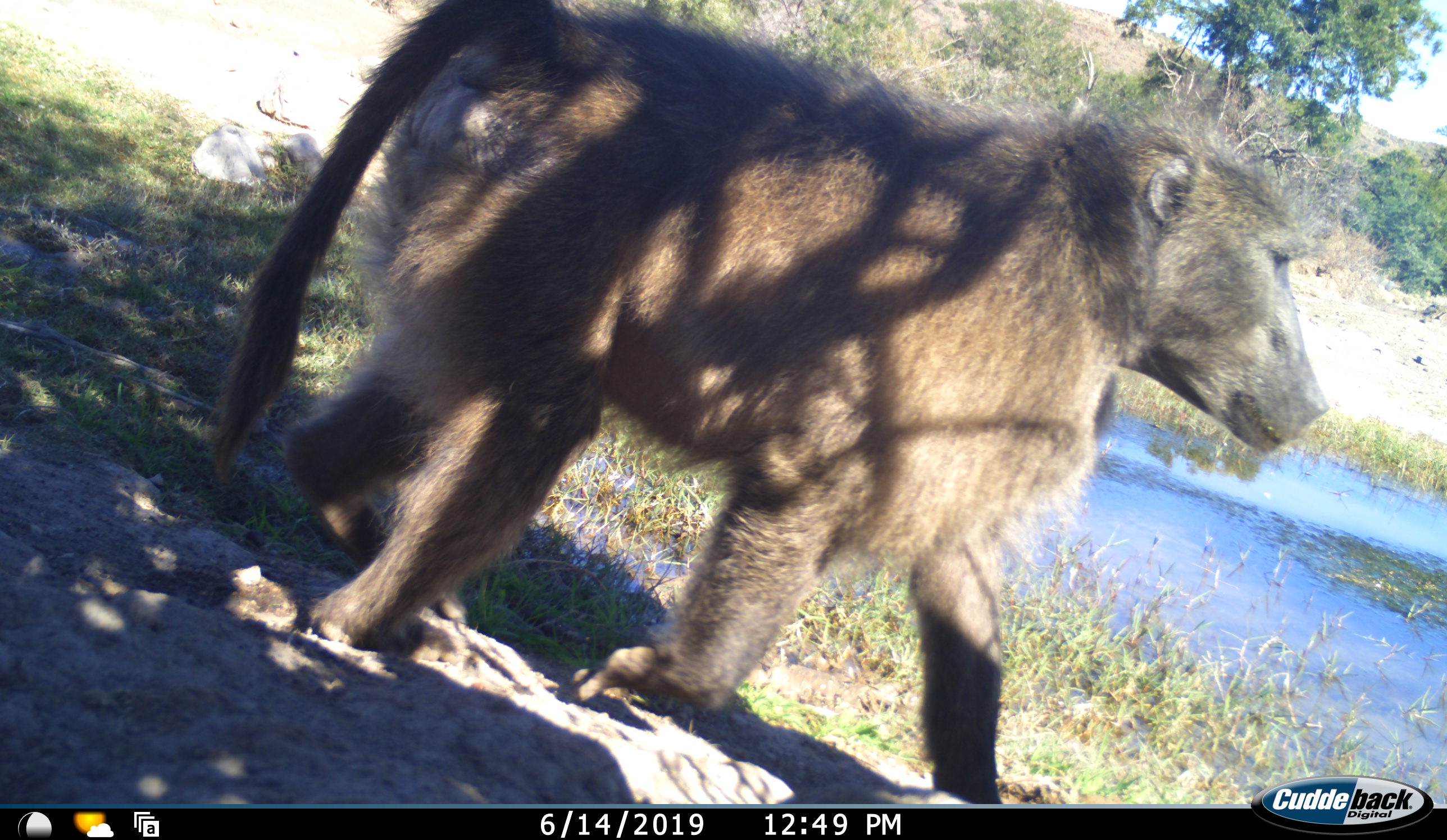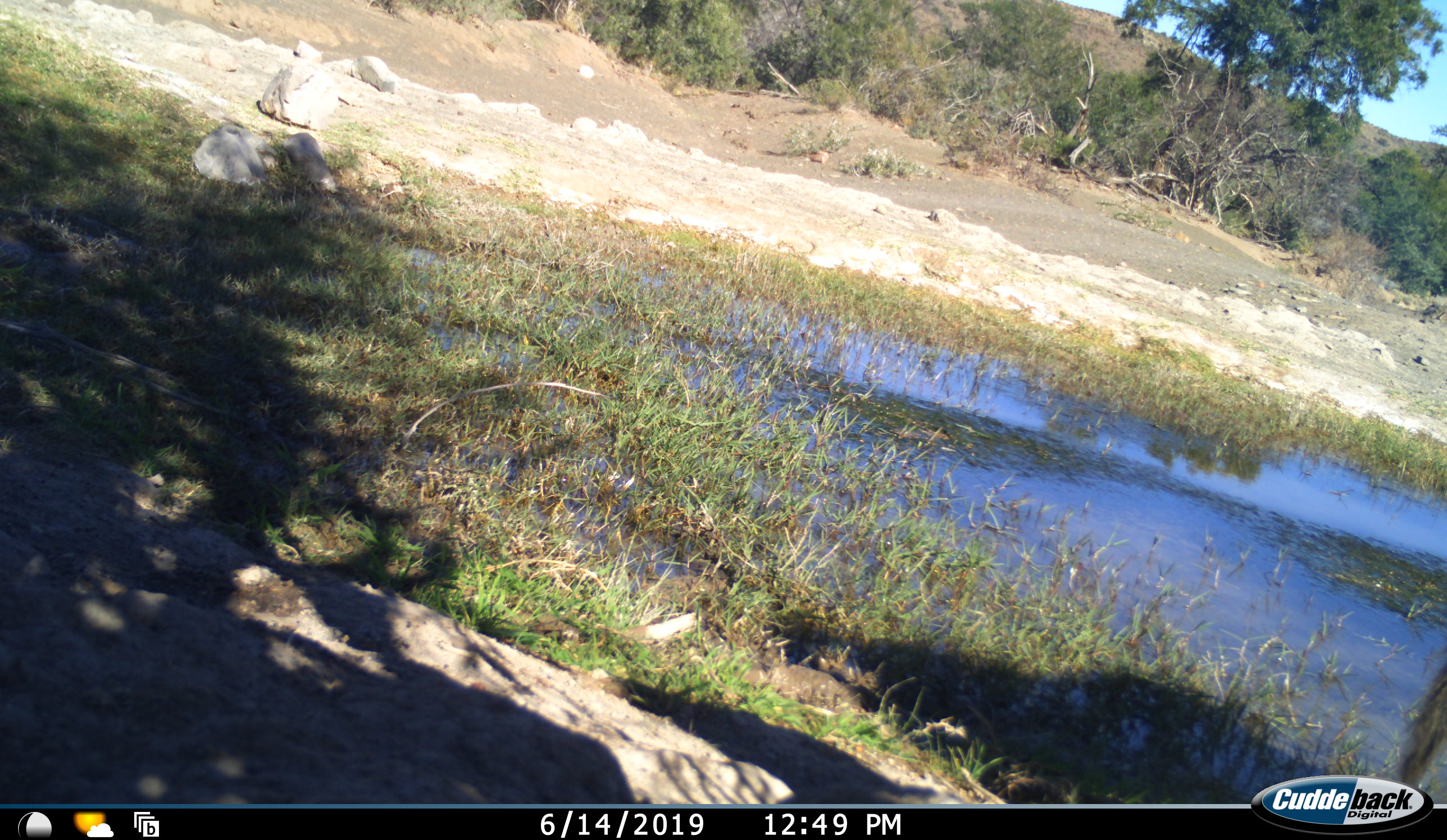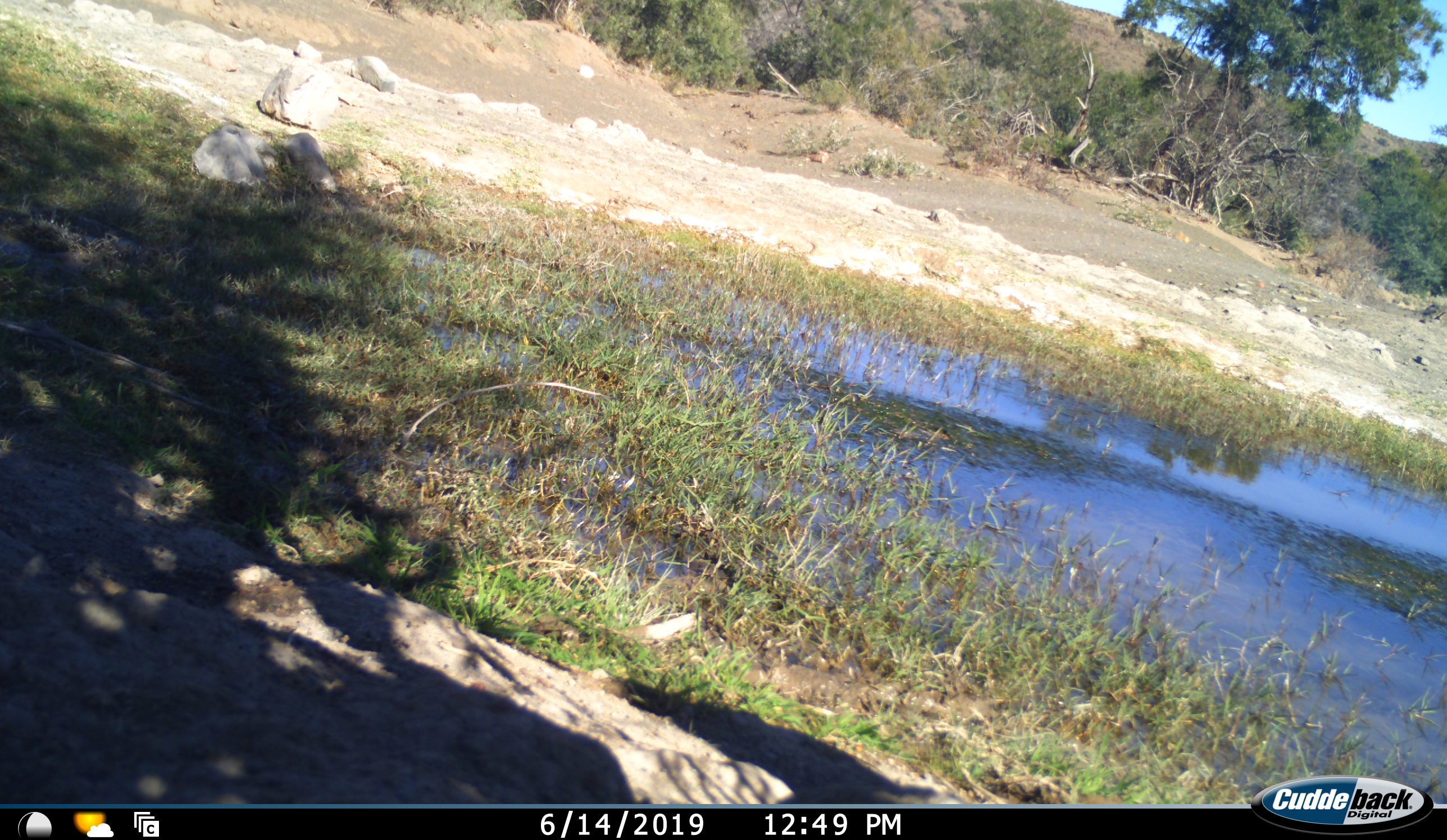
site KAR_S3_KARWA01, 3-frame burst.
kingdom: Animalia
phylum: Chordata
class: Mammalia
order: Primates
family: Cercopithecidae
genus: Papio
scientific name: Papio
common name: baboon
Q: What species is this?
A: Baboon (Papio).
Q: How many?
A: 1.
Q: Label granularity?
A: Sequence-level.